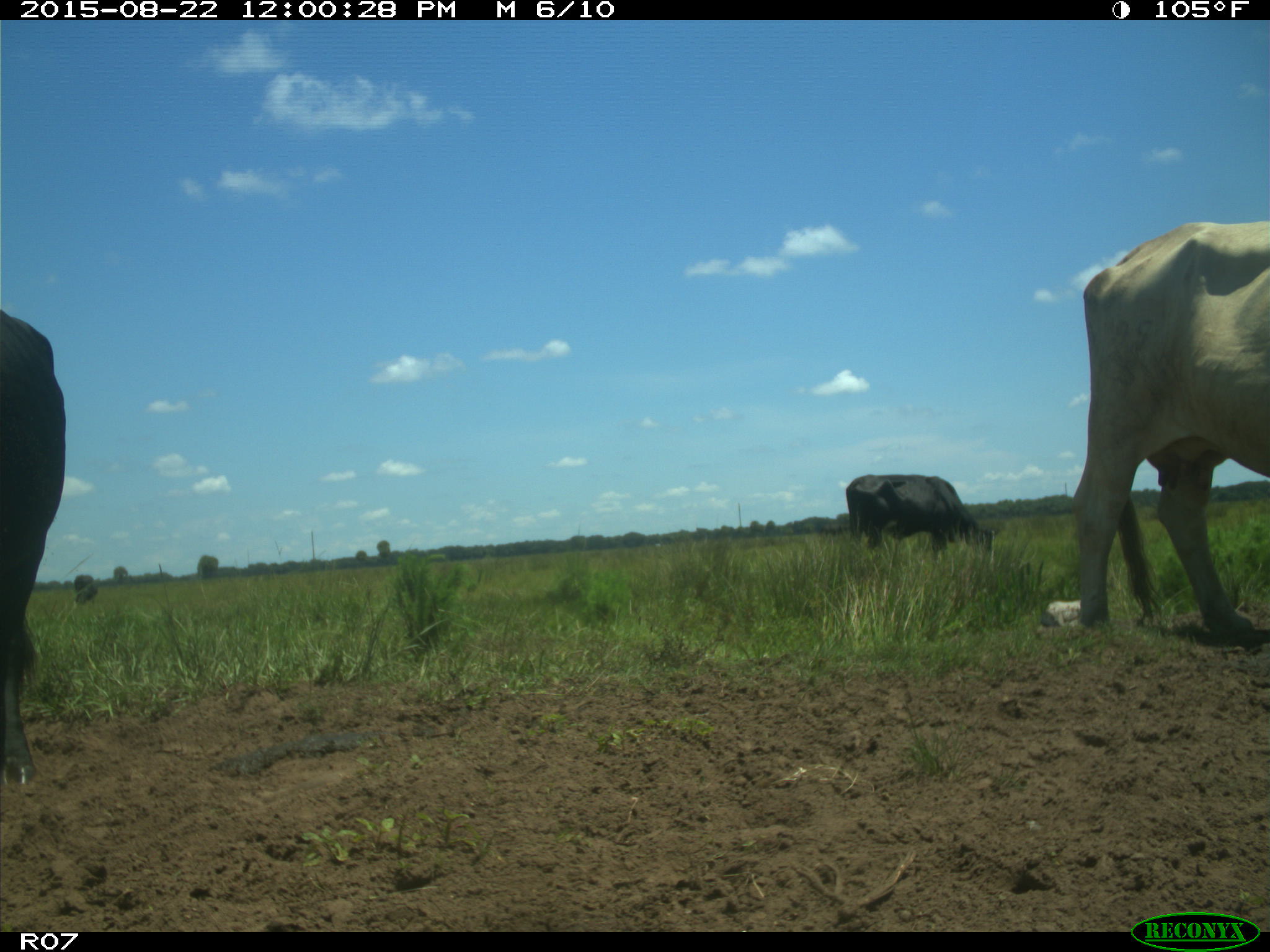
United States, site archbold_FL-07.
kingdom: Animalia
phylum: Chordata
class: Mammalia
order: Artiodactyla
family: Bovidae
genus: Bos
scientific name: Bos taurus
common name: domestic cow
Bos taurus (domestic cow).